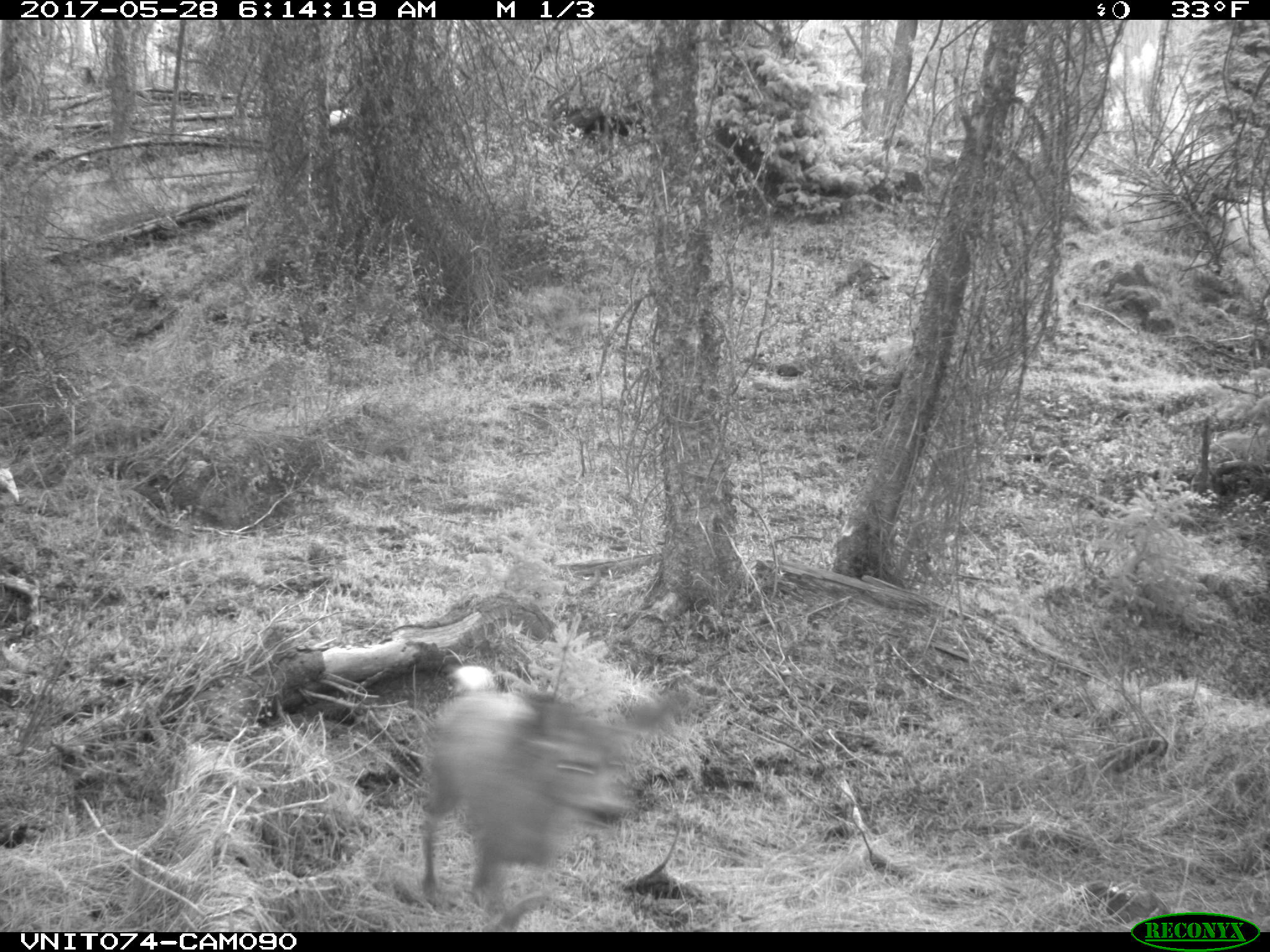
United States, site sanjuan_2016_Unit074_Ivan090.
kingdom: Animalia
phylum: Chordata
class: Mammalia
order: Artiodactyla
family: Cervidae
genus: Odocoileus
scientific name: Odocoileus hemionus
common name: mule deer